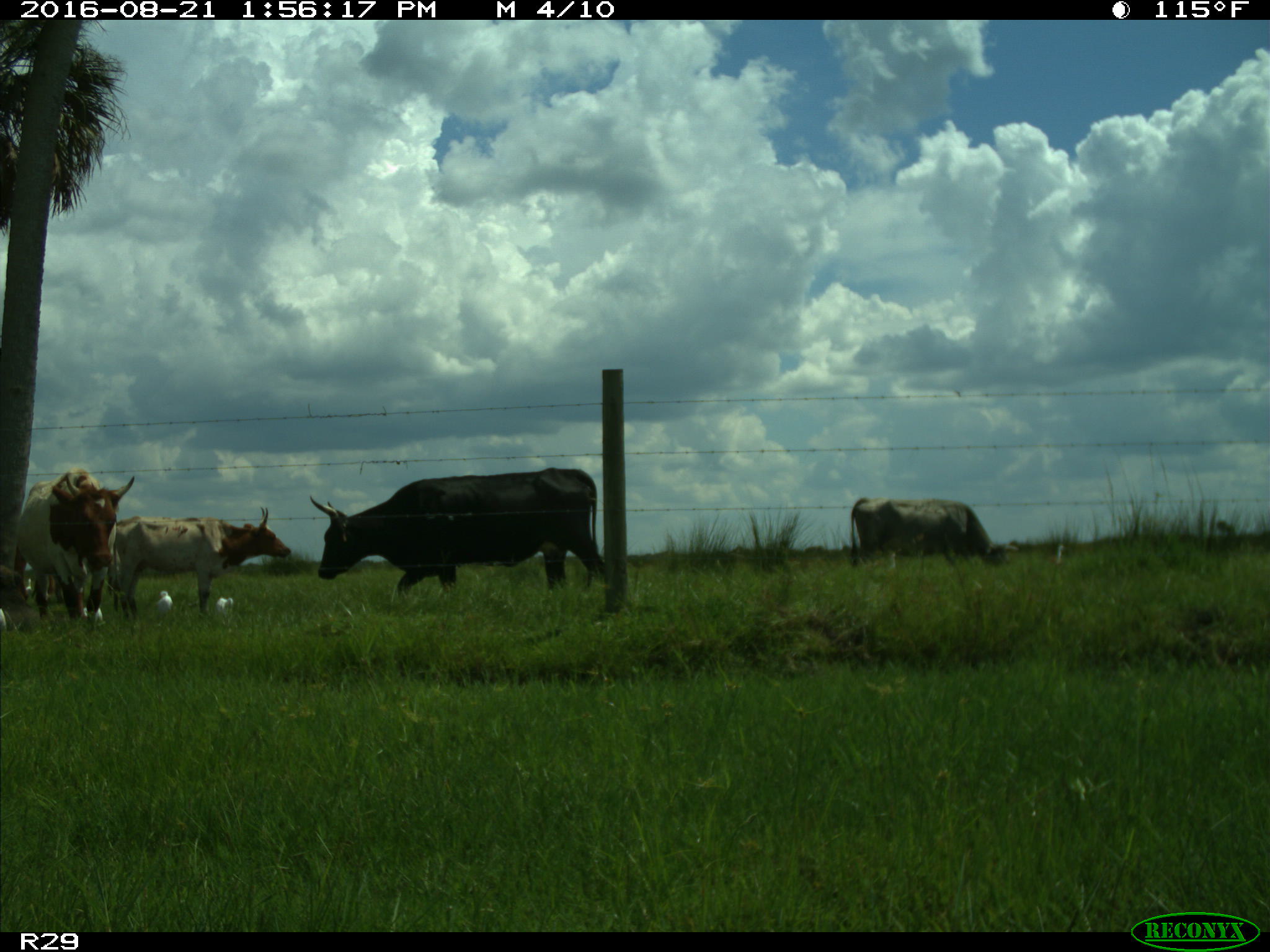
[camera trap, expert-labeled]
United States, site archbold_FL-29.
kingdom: Animalia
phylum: Chordata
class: Mammalia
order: Artiodactyla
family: Bovidae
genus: Bos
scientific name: Bos taurus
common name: domestic cow